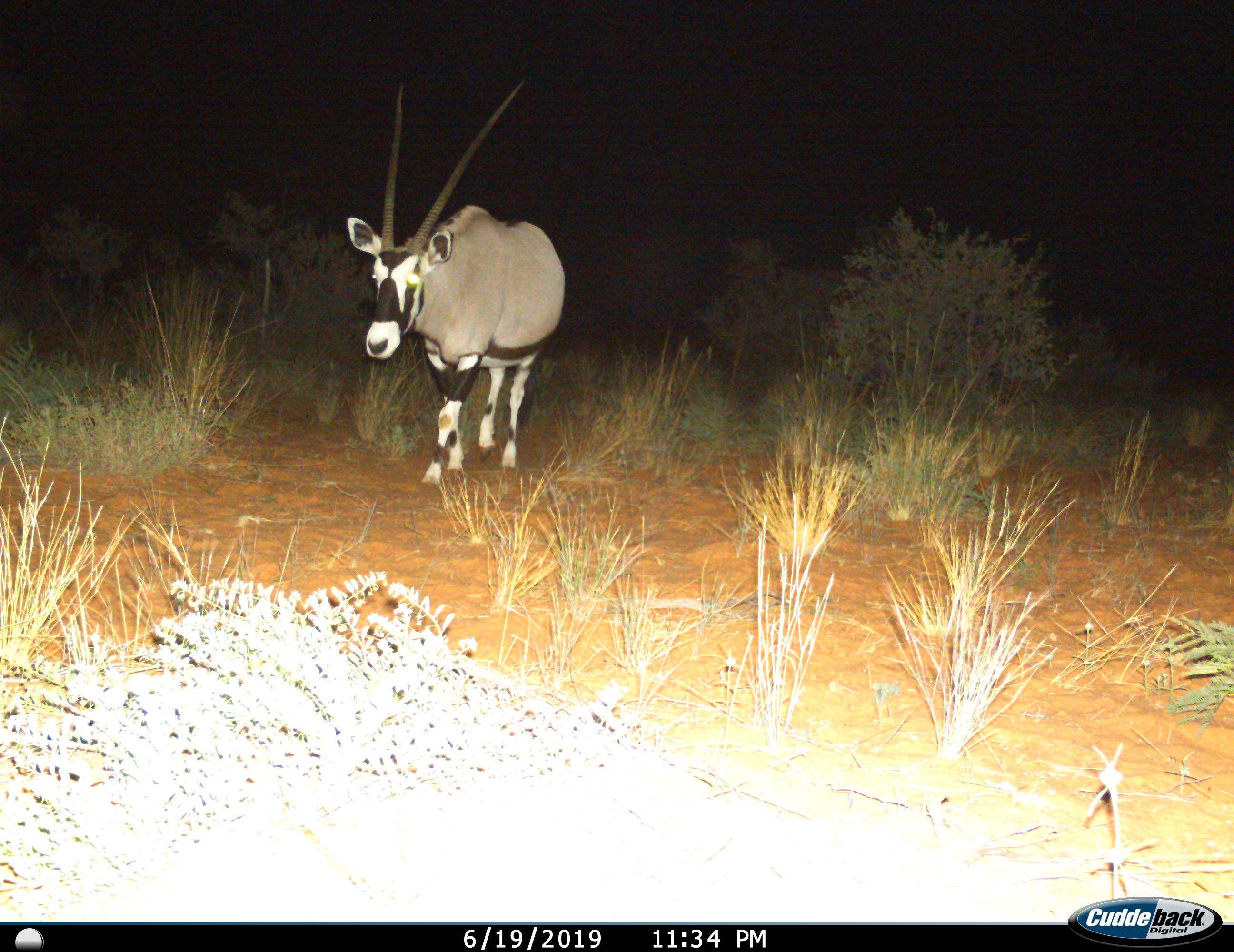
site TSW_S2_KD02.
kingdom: Animalia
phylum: Chordata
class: Mammalia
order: Artiodactyla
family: Bovidae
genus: Oryx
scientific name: Oryx gazella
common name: gemsbok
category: oryx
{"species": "oryx (gemsbok) (Oryx gazella)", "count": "1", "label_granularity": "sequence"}